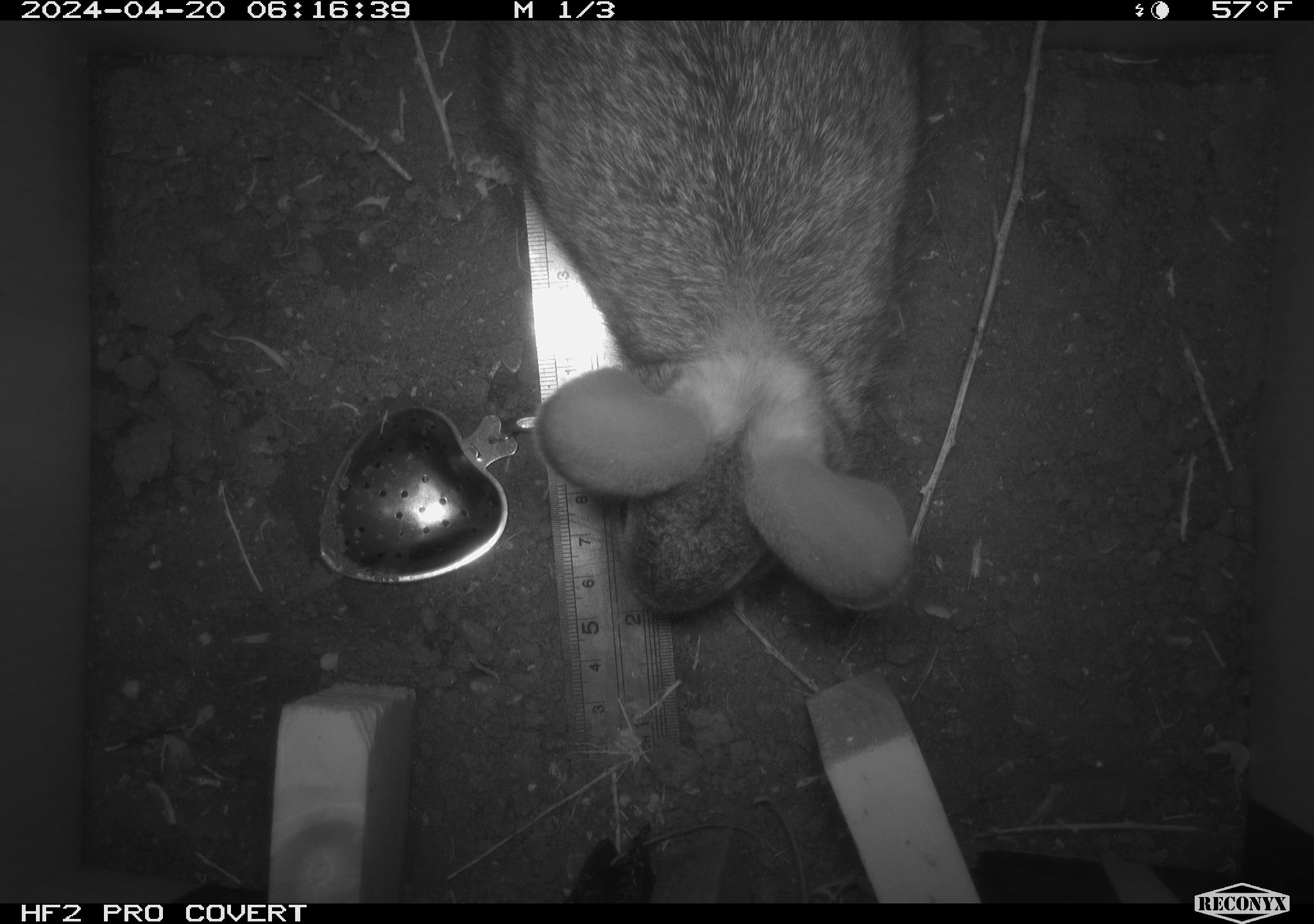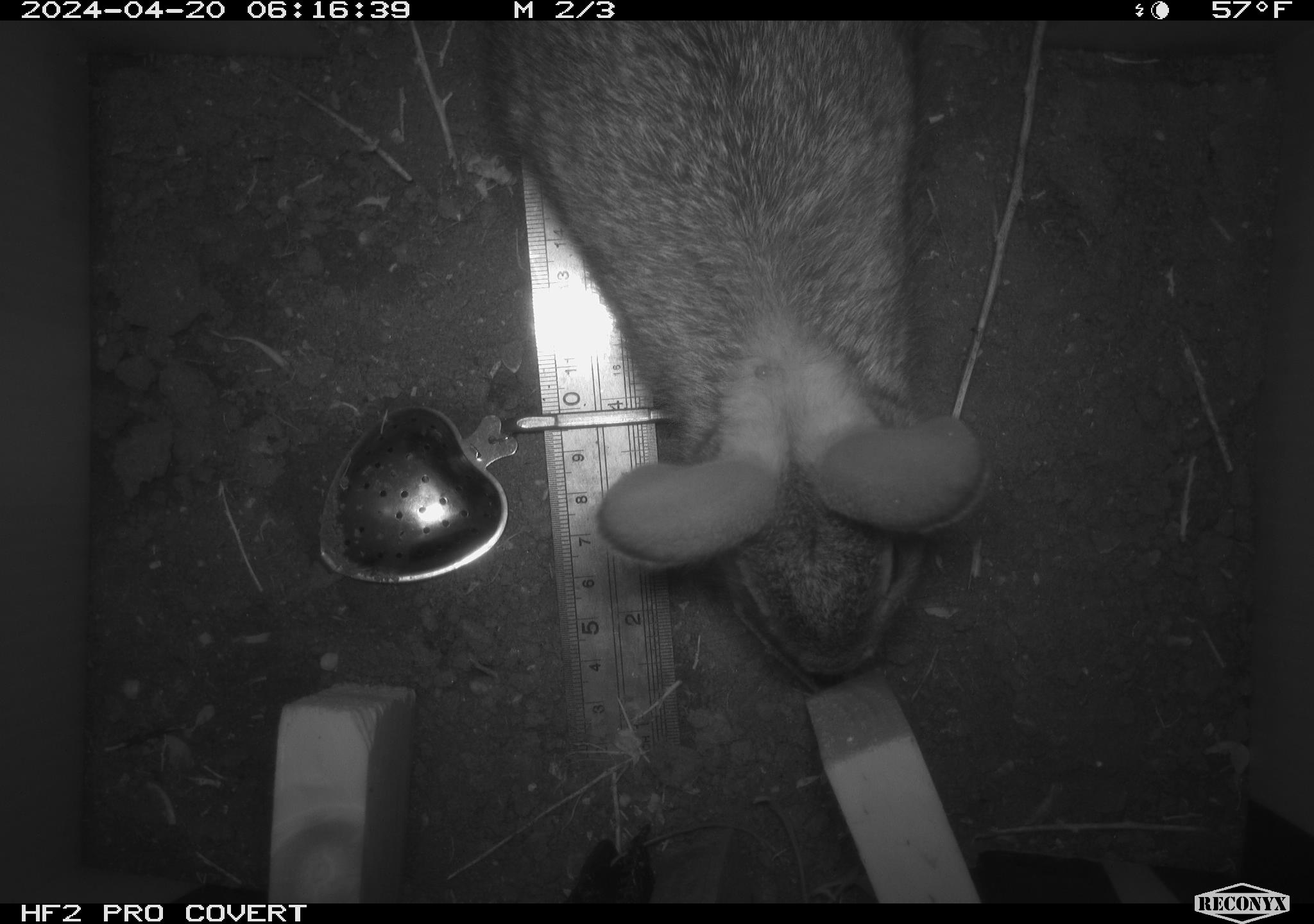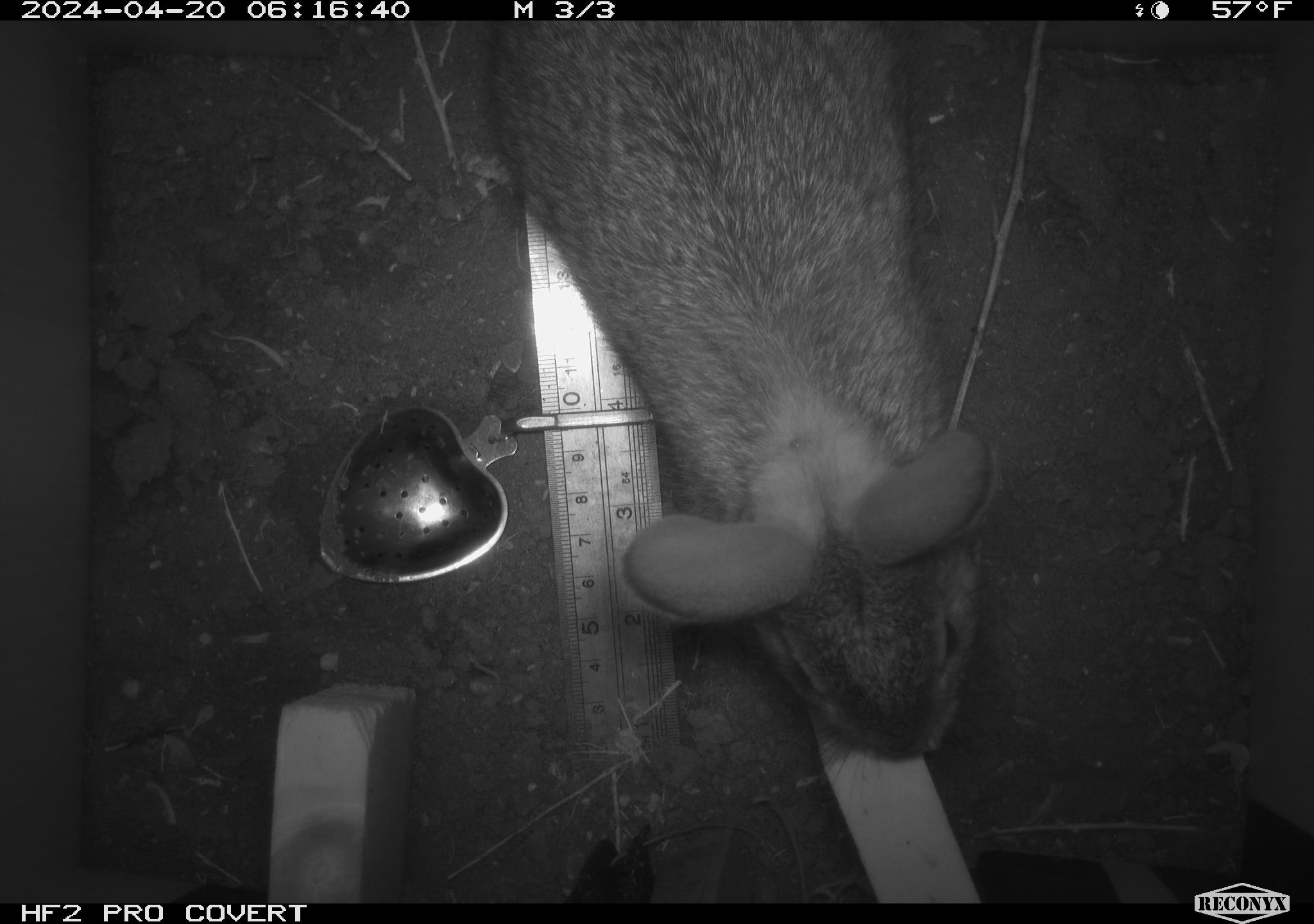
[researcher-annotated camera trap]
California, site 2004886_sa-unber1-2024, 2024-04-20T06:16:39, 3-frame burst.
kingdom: Animalia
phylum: Chordata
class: Mammalia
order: Lagomorpha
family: Leporidae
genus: Sylvilagus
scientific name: Sylvilagus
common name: cottontail rabbits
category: sylvilagus species